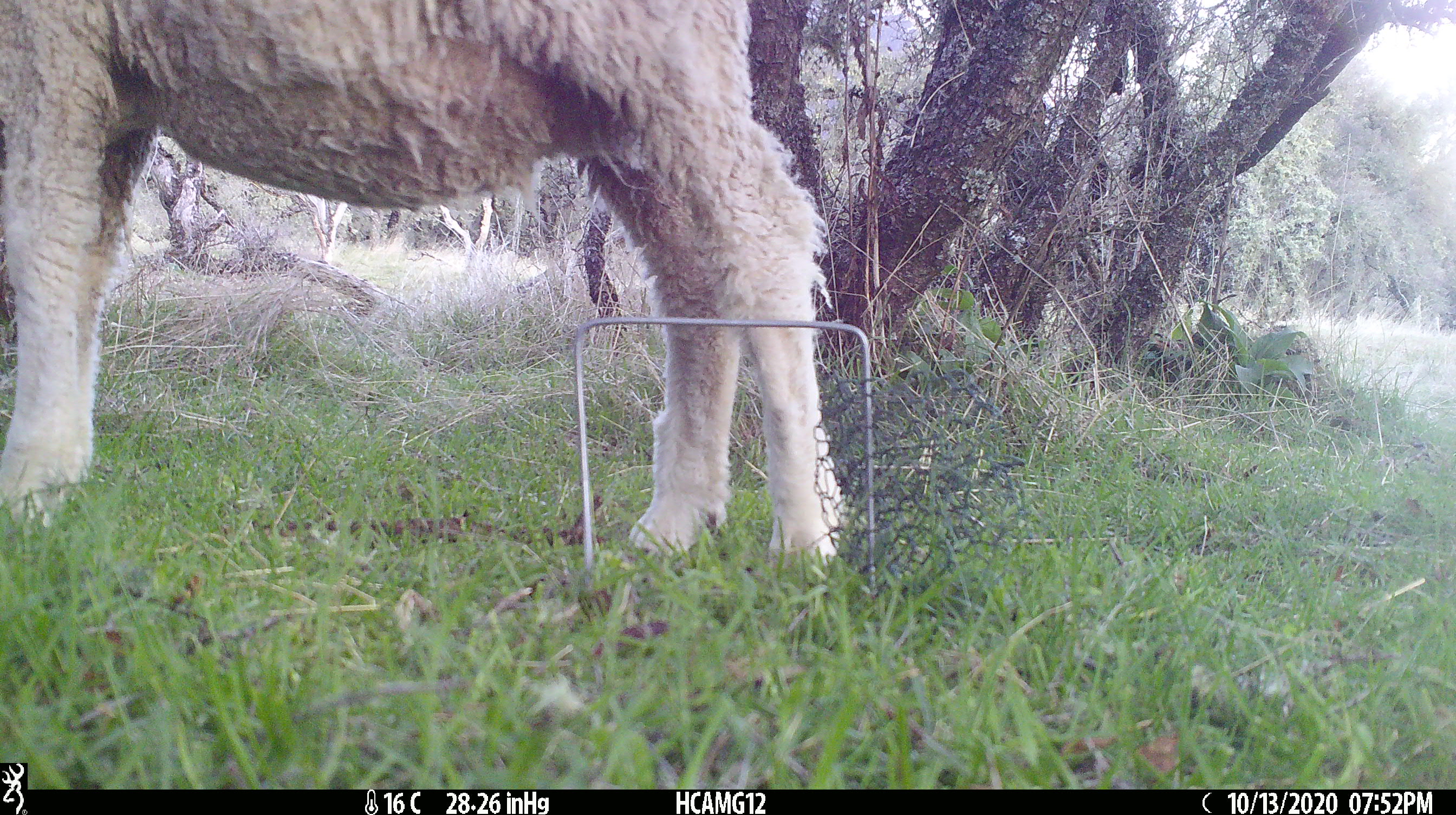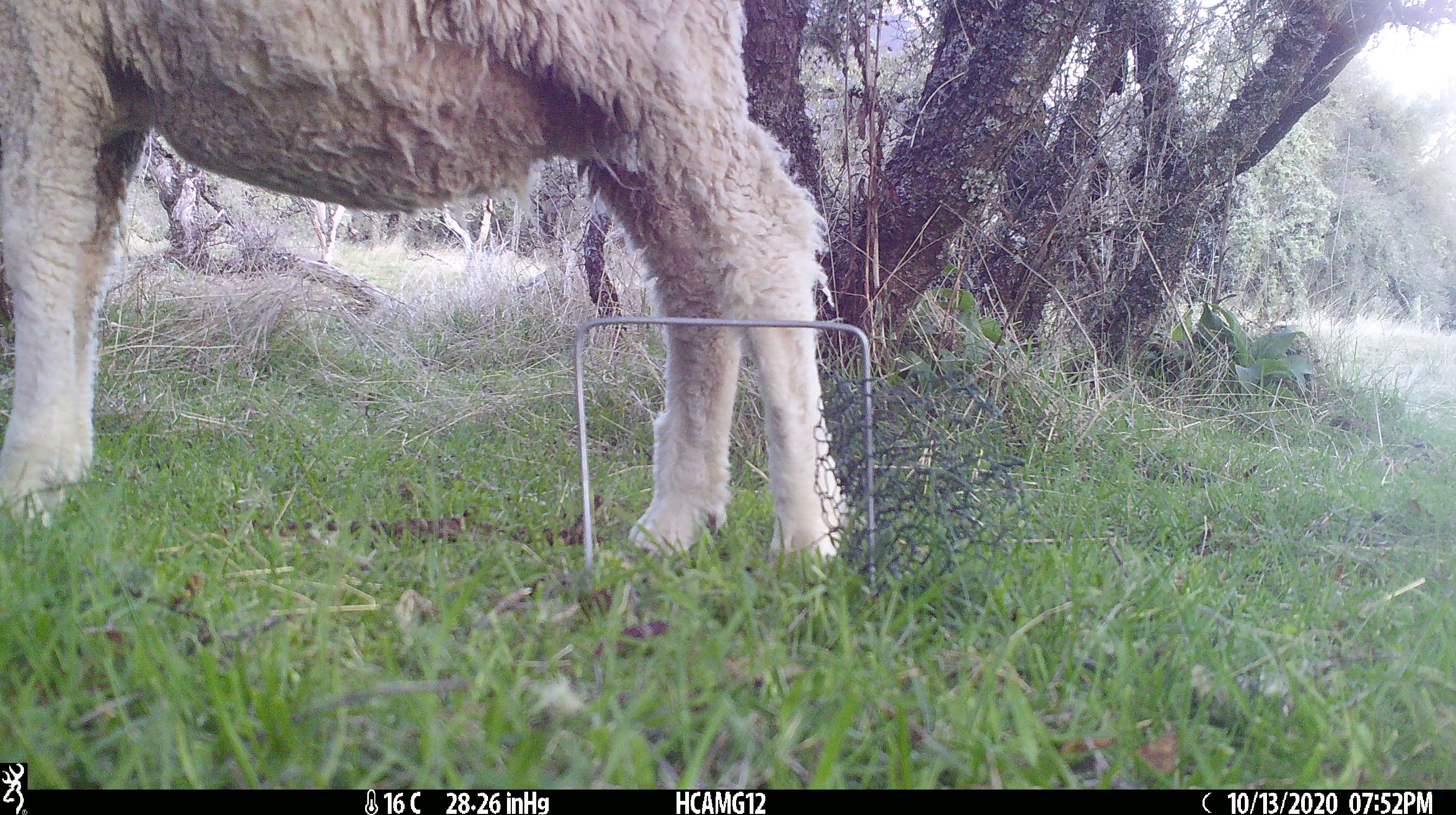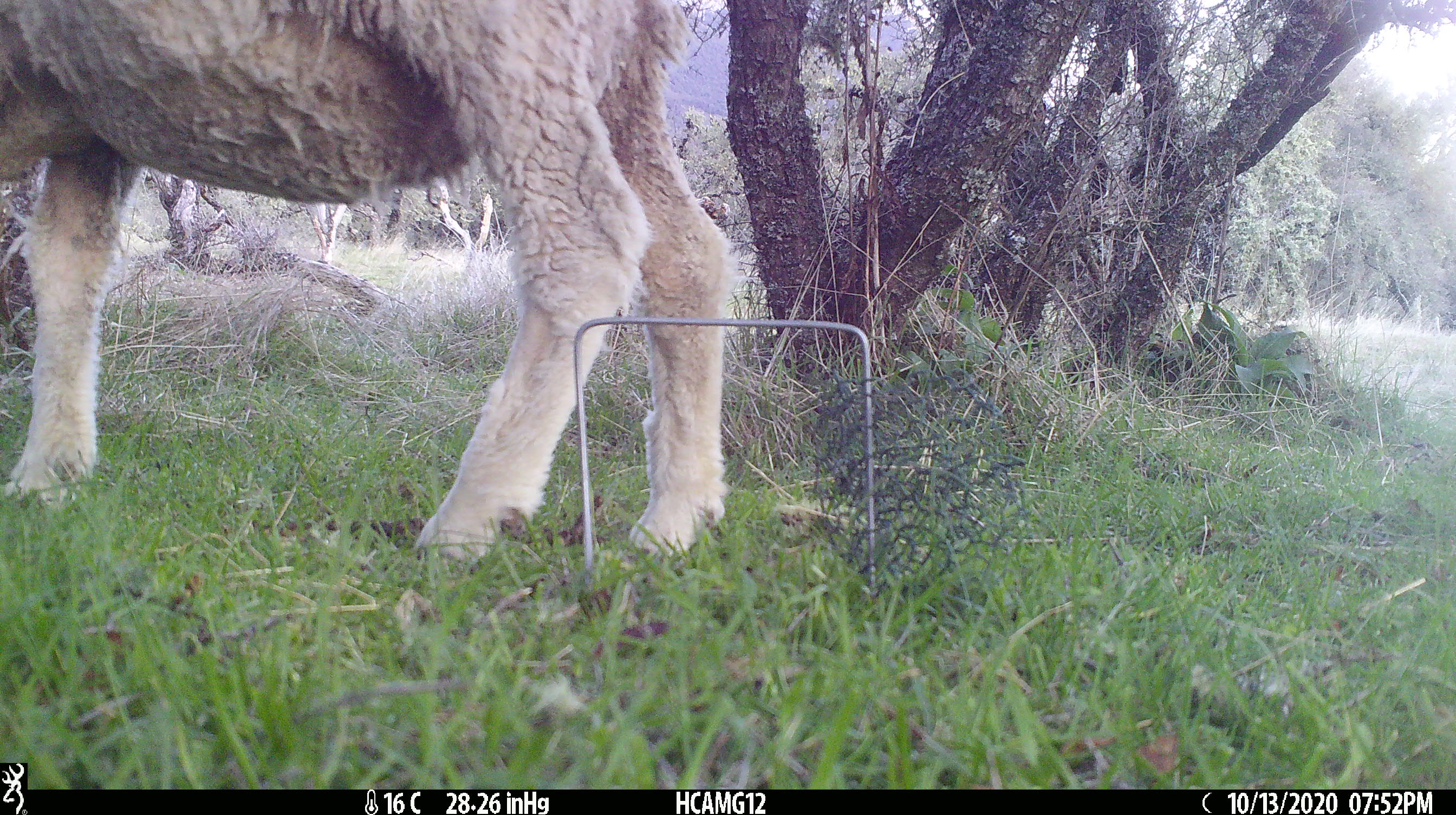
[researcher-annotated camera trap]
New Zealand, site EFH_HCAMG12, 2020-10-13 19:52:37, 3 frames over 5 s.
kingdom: Animalia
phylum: Chordata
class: Mammalia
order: Artiodactyla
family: Bovidae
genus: Ovis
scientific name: Ovis aries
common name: domestic sheep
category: sheep